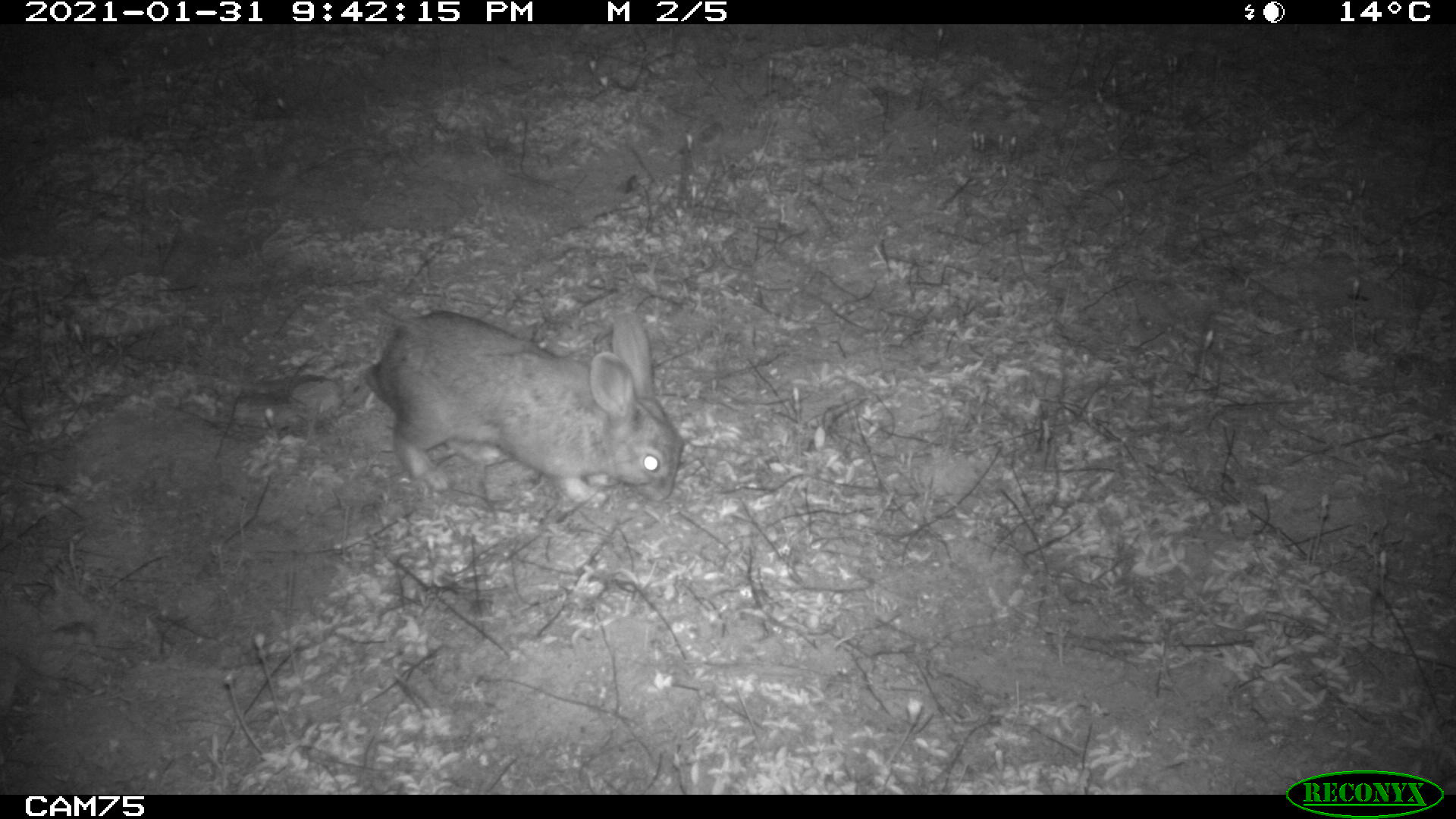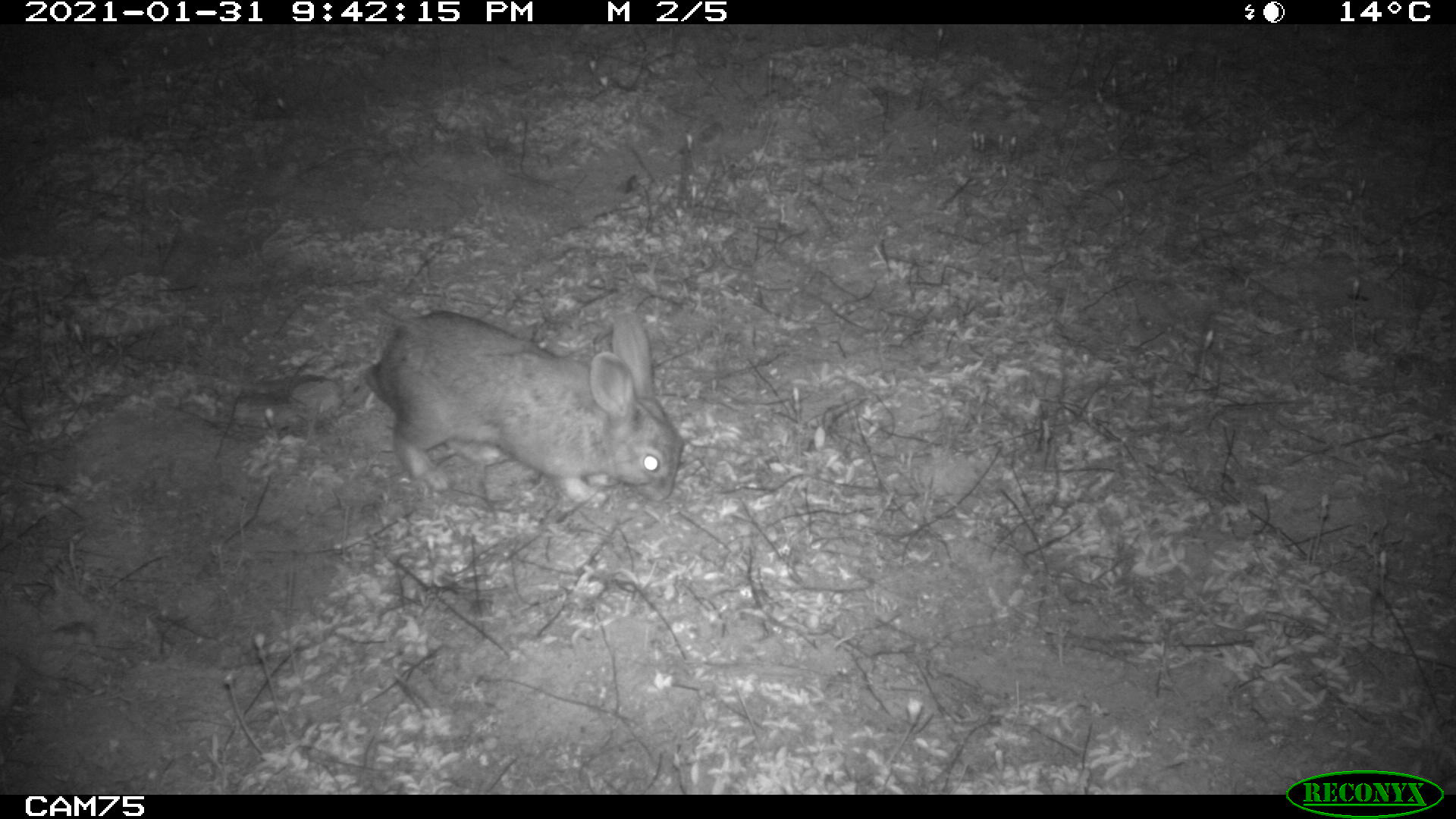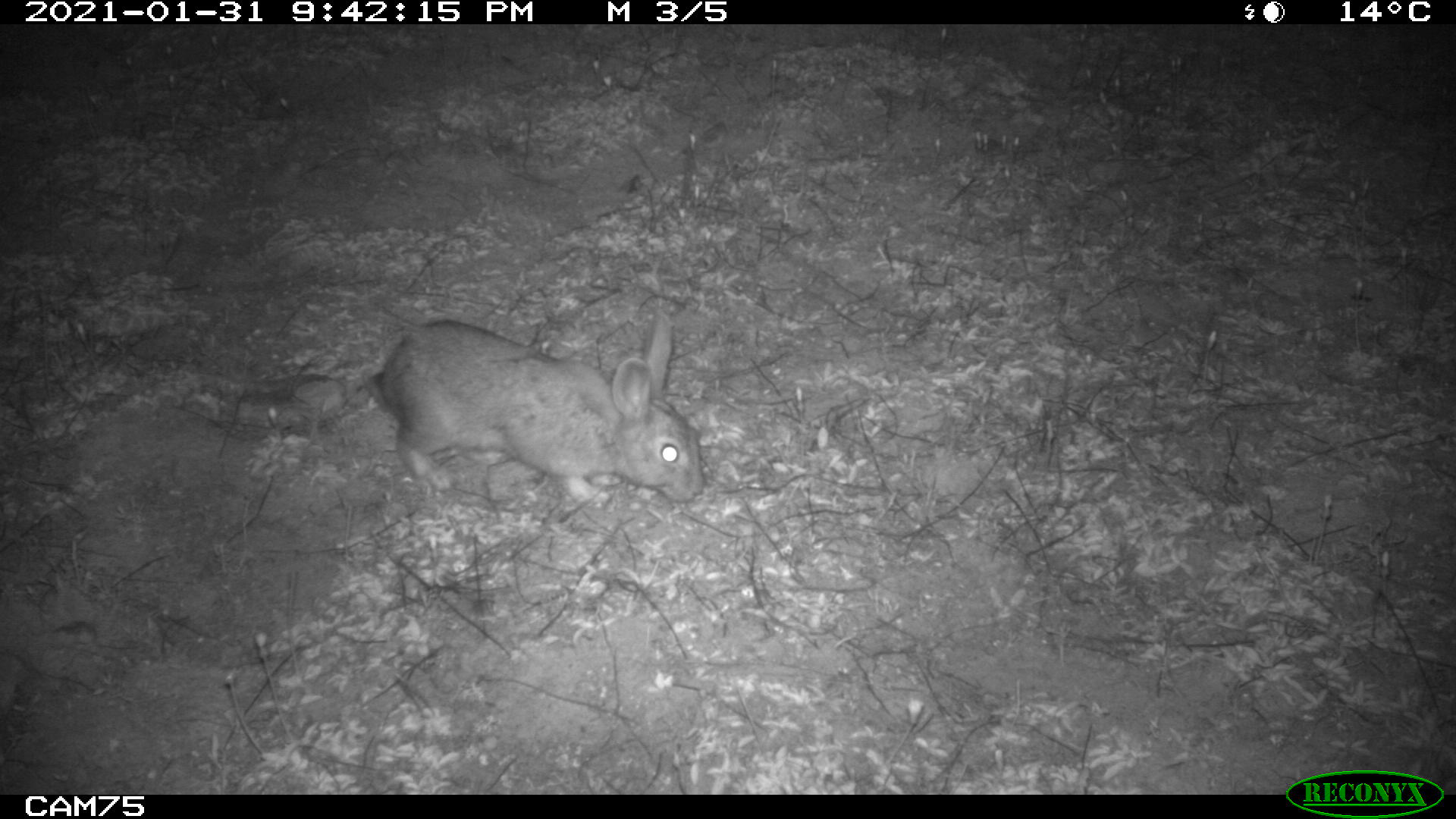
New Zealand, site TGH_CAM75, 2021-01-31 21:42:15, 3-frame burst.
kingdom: Animalia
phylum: Chordata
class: Mammalia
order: Lagomorpha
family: Leporidae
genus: Oryctolagus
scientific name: Oryctolagus cuniculus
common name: european rabbit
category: rabbit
Rabbit (european rabbit) (Oryctolagus cuniculus).